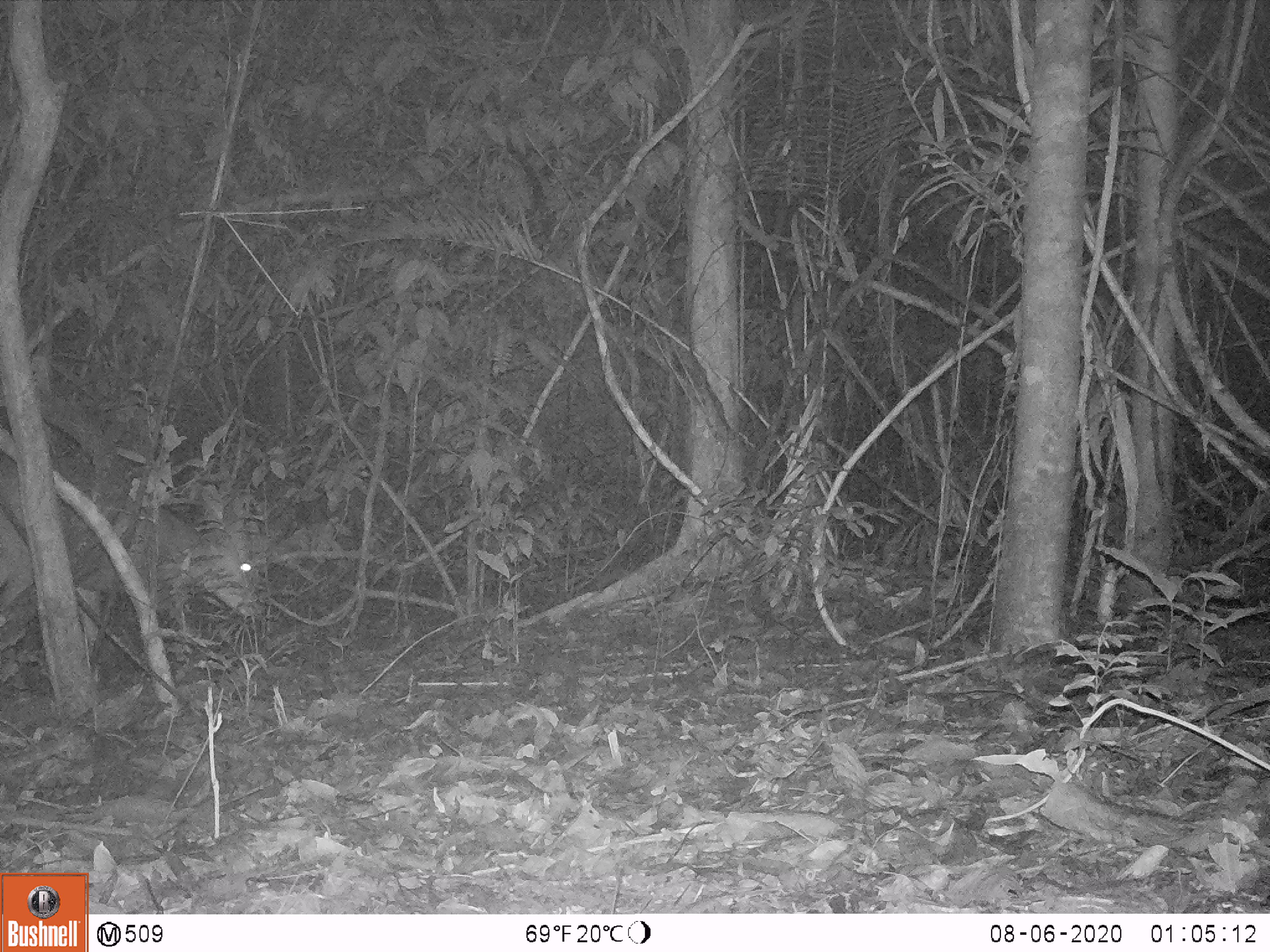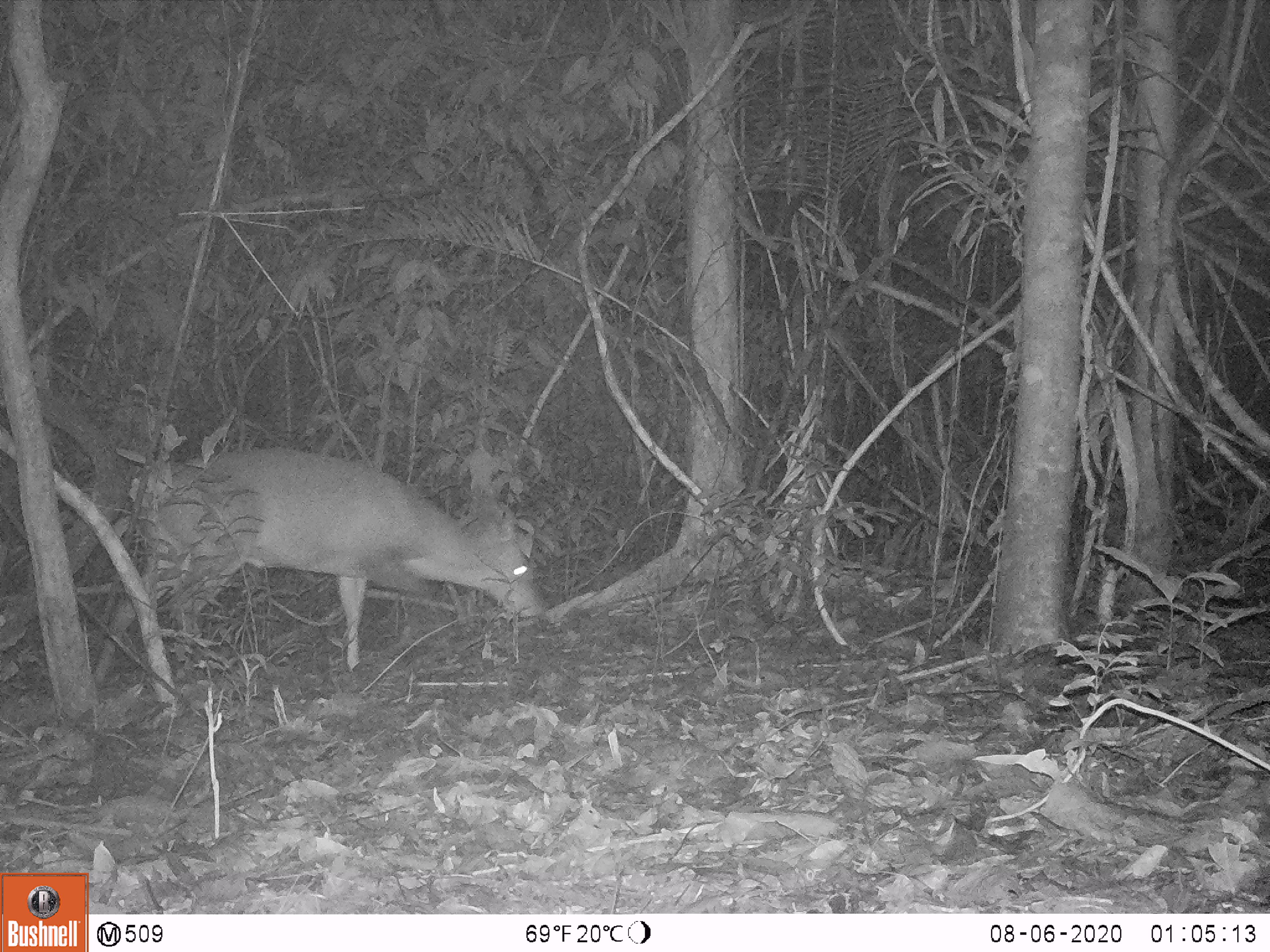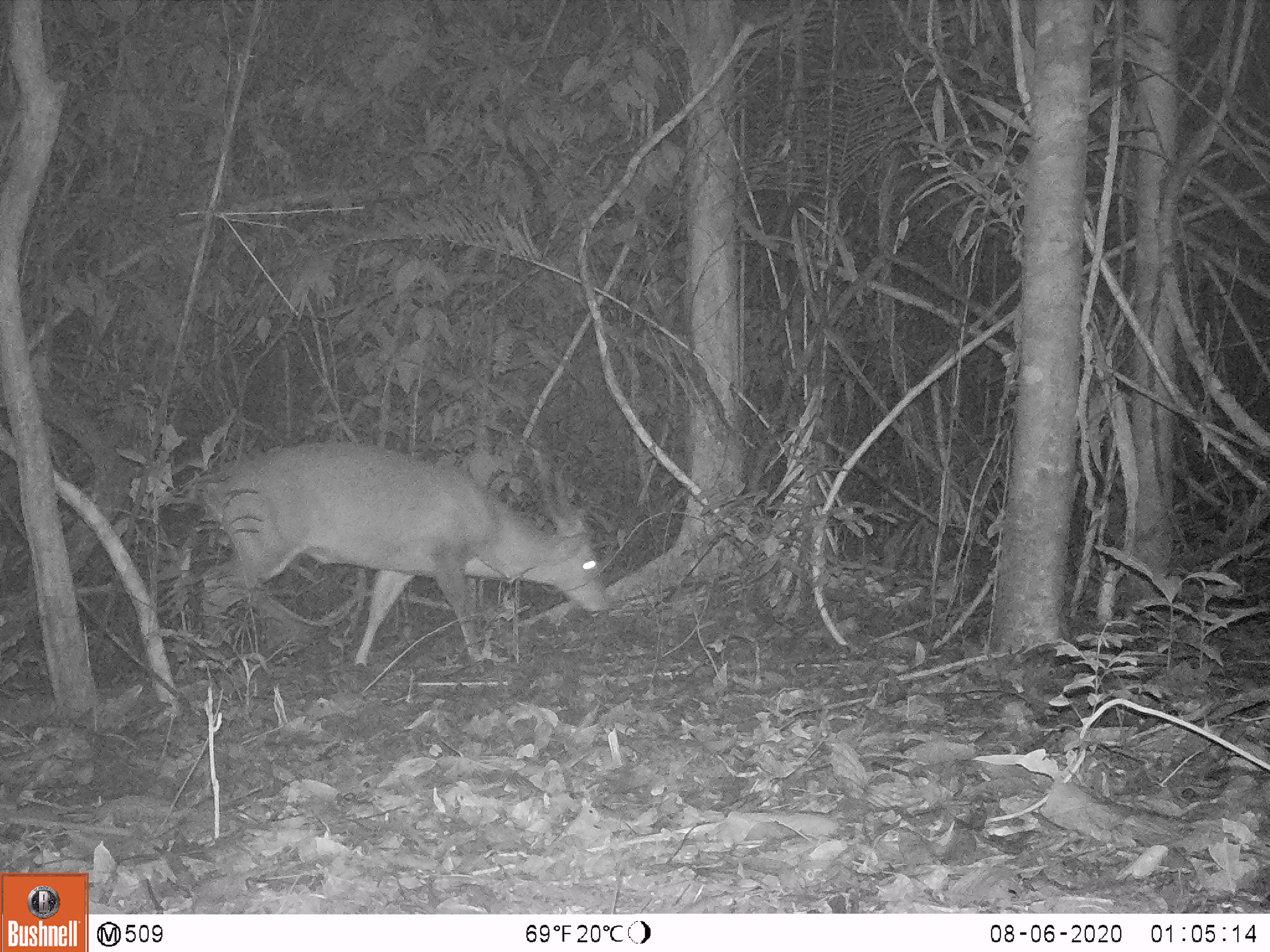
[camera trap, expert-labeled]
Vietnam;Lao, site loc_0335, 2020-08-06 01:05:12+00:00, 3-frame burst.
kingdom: Animalia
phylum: Chordata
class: Mammalia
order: Artiodactyla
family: Cervidae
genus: Muntiacus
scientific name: Muntiacus vuquangensis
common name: large-antlered muntjac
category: large antlered muntjac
Large antlered muntjac (large-antlered muntjac) (Muntiacus vuquangensis). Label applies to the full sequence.